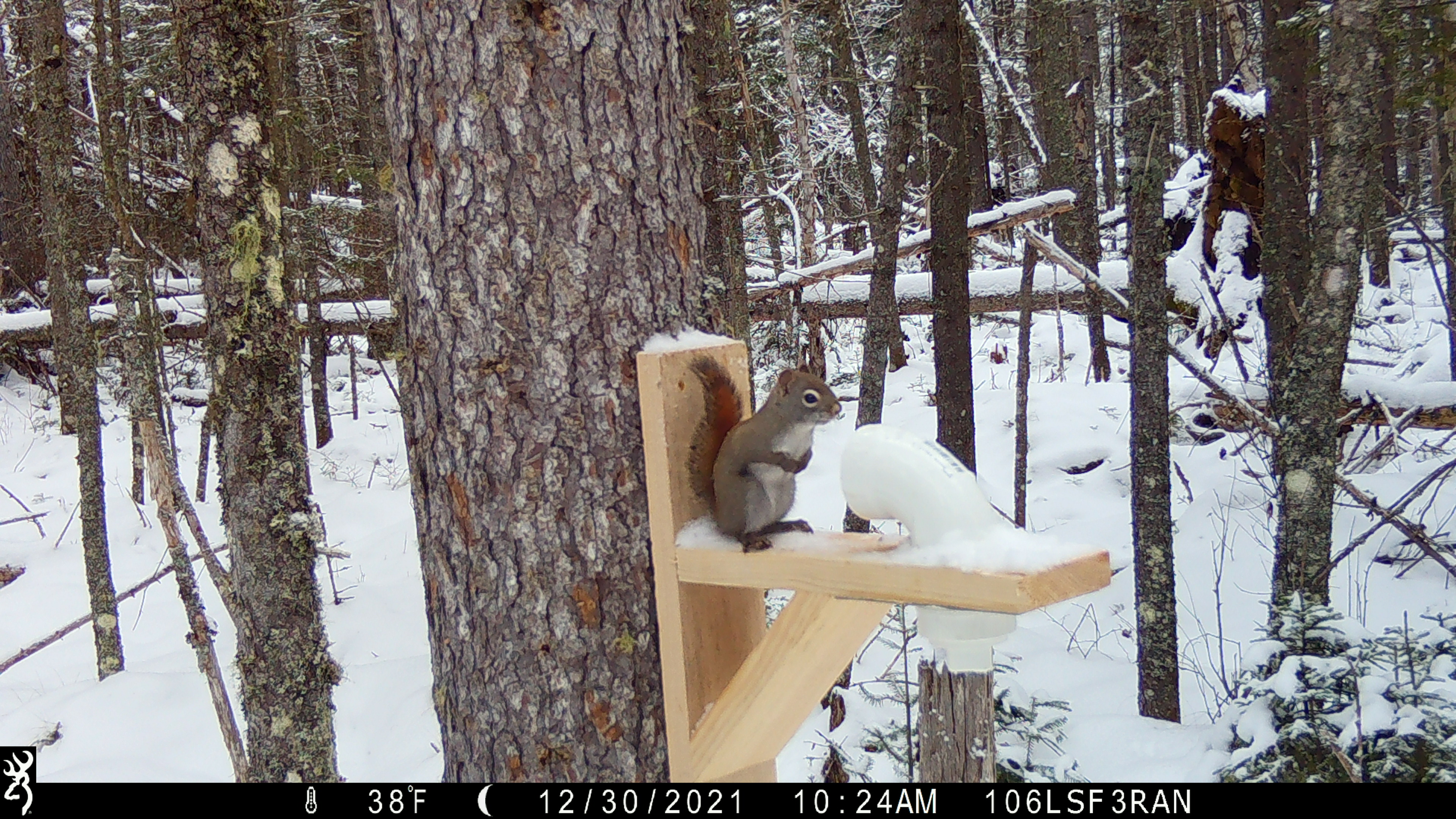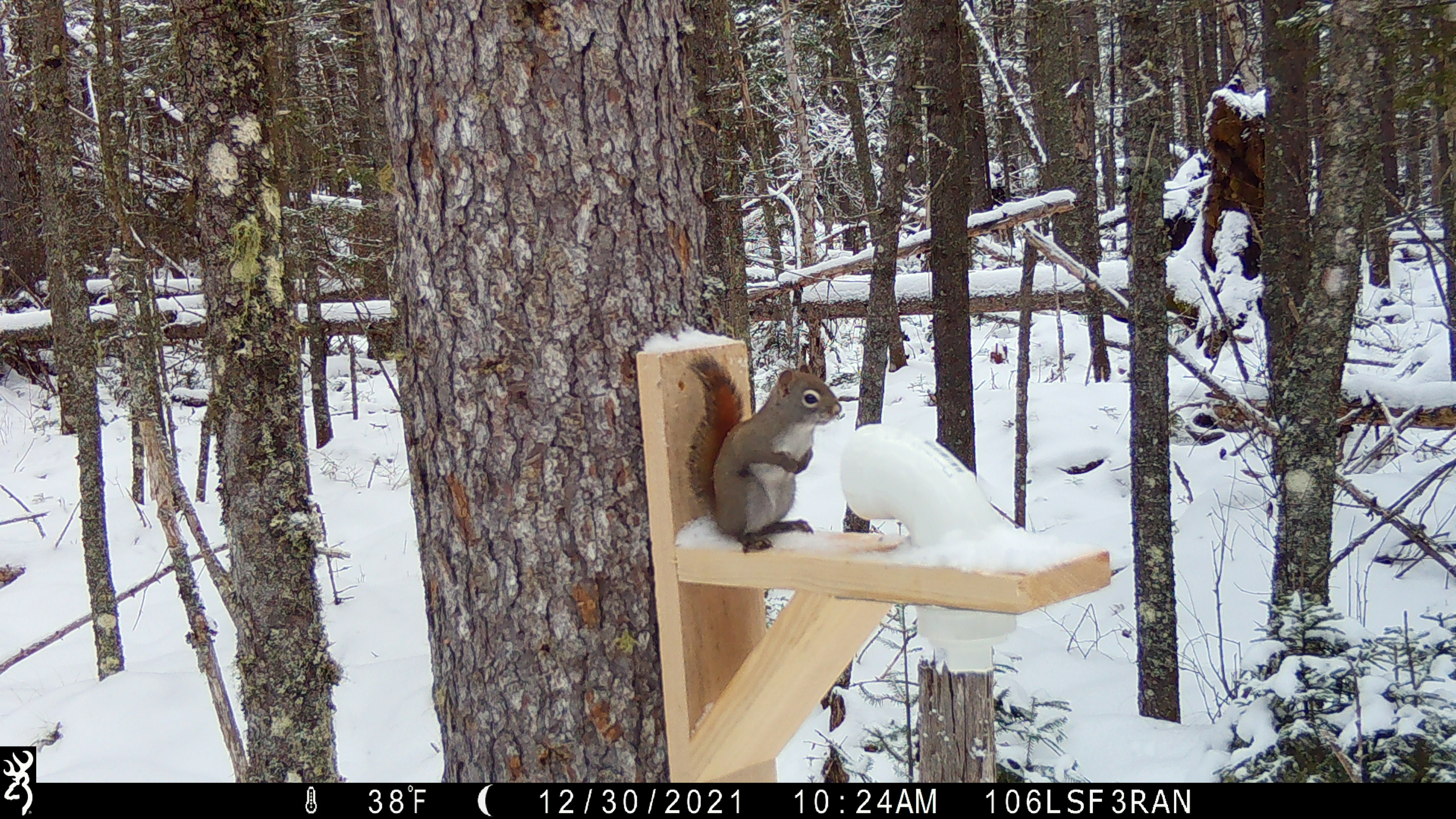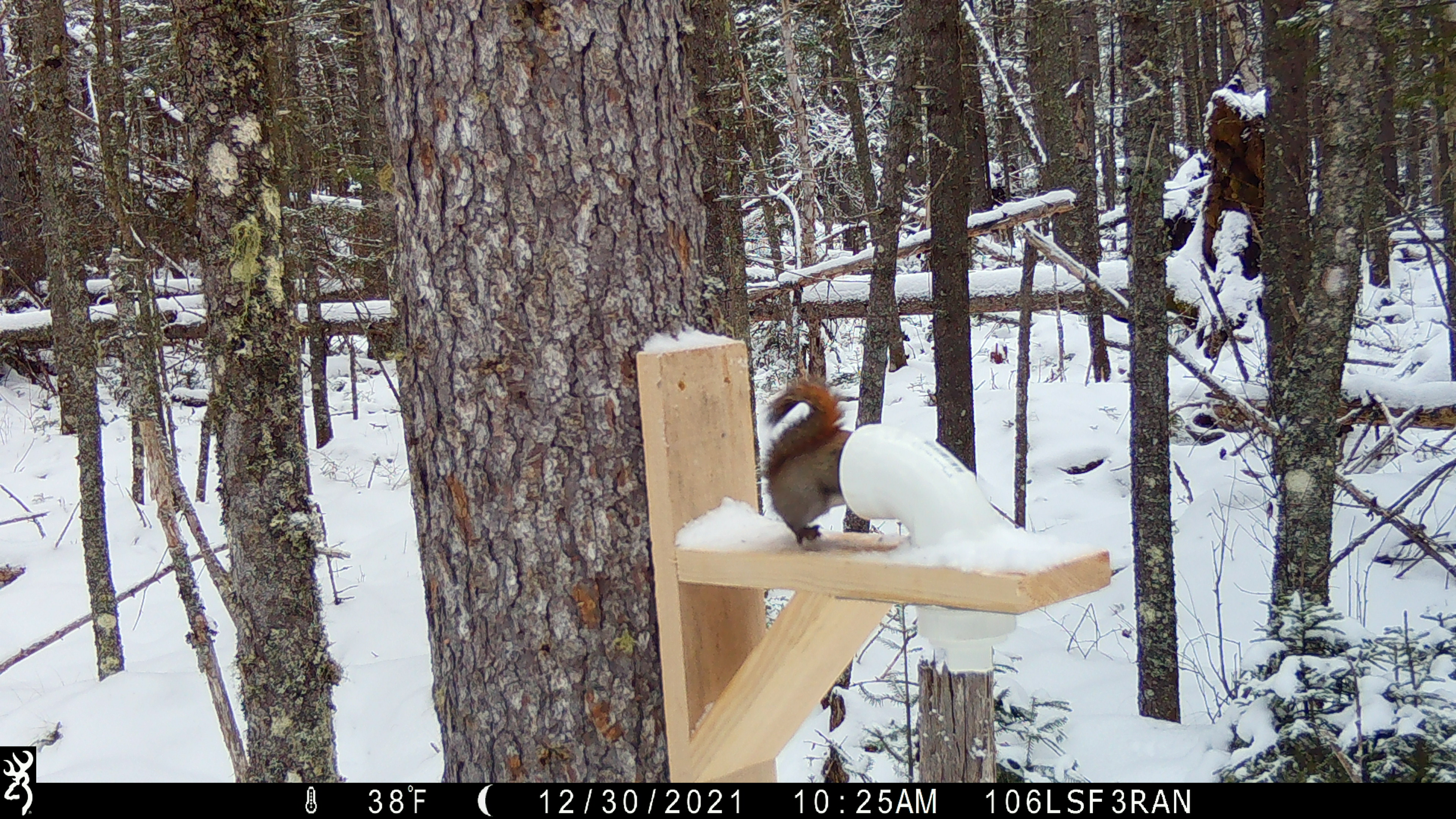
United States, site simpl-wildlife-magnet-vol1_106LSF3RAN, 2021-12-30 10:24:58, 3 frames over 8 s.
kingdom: Animalia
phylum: Chordata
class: Mammalia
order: Rodentia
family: Sciuridae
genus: Tamiasciurus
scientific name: Tamiasciurus hudsonicus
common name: red squirrel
Red squirrel (Tamiasciurus hudsonicus).